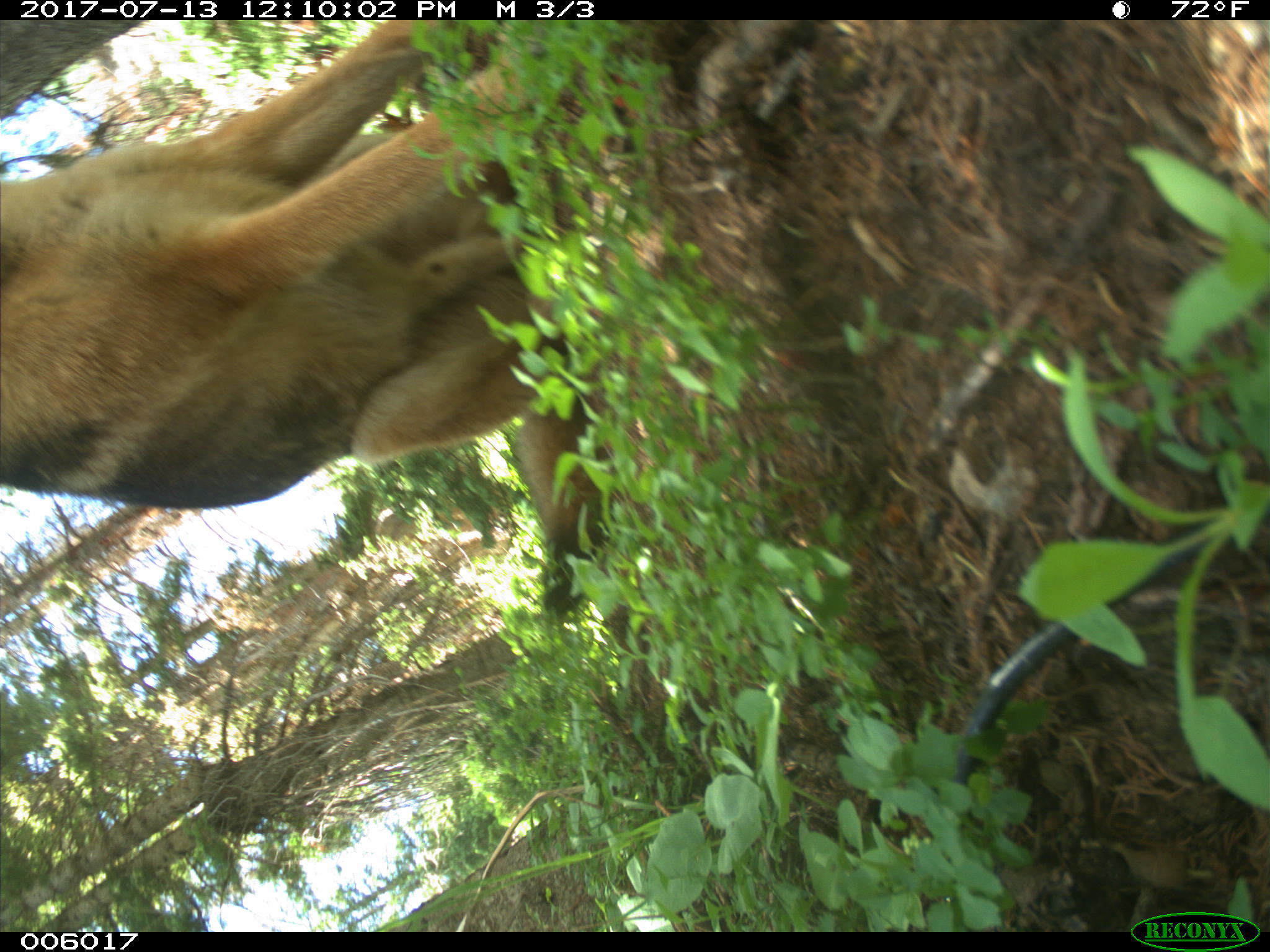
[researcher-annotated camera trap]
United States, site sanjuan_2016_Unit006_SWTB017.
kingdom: Animalia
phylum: Chordata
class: Mammalia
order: Carnivora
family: Canidae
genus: Canis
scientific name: Canis familiaris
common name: domestic dog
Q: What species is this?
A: Canis familiaris (domestic dog).